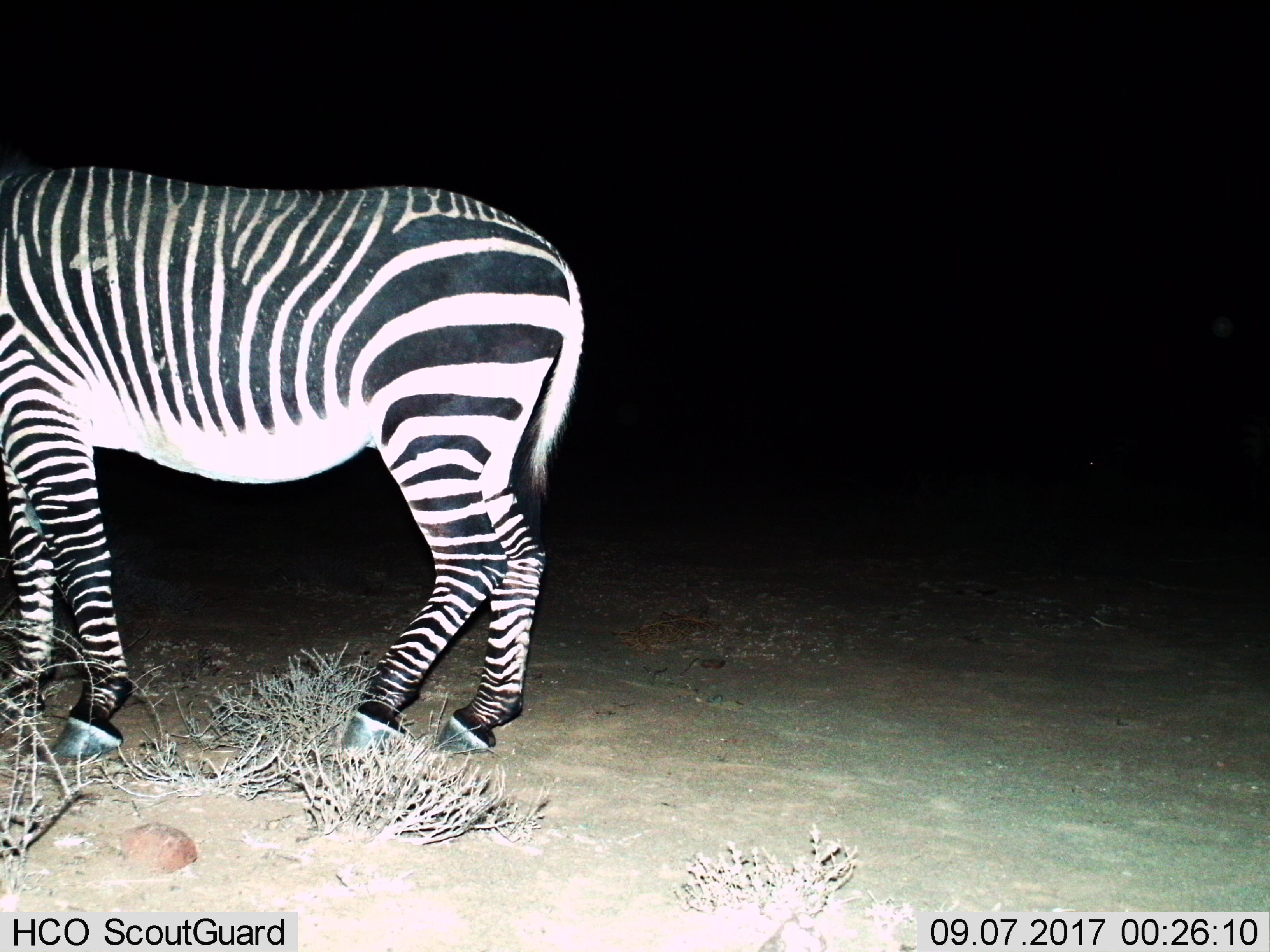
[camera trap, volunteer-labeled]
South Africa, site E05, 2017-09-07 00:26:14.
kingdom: Animalia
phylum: Chordata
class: Mammalia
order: Perissodactyla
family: Equidae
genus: Equus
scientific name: Equus zebra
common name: mountain zebra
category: zebramountain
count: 1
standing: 100%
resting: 0%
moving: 22%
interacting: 0%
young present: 0%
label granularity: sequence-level